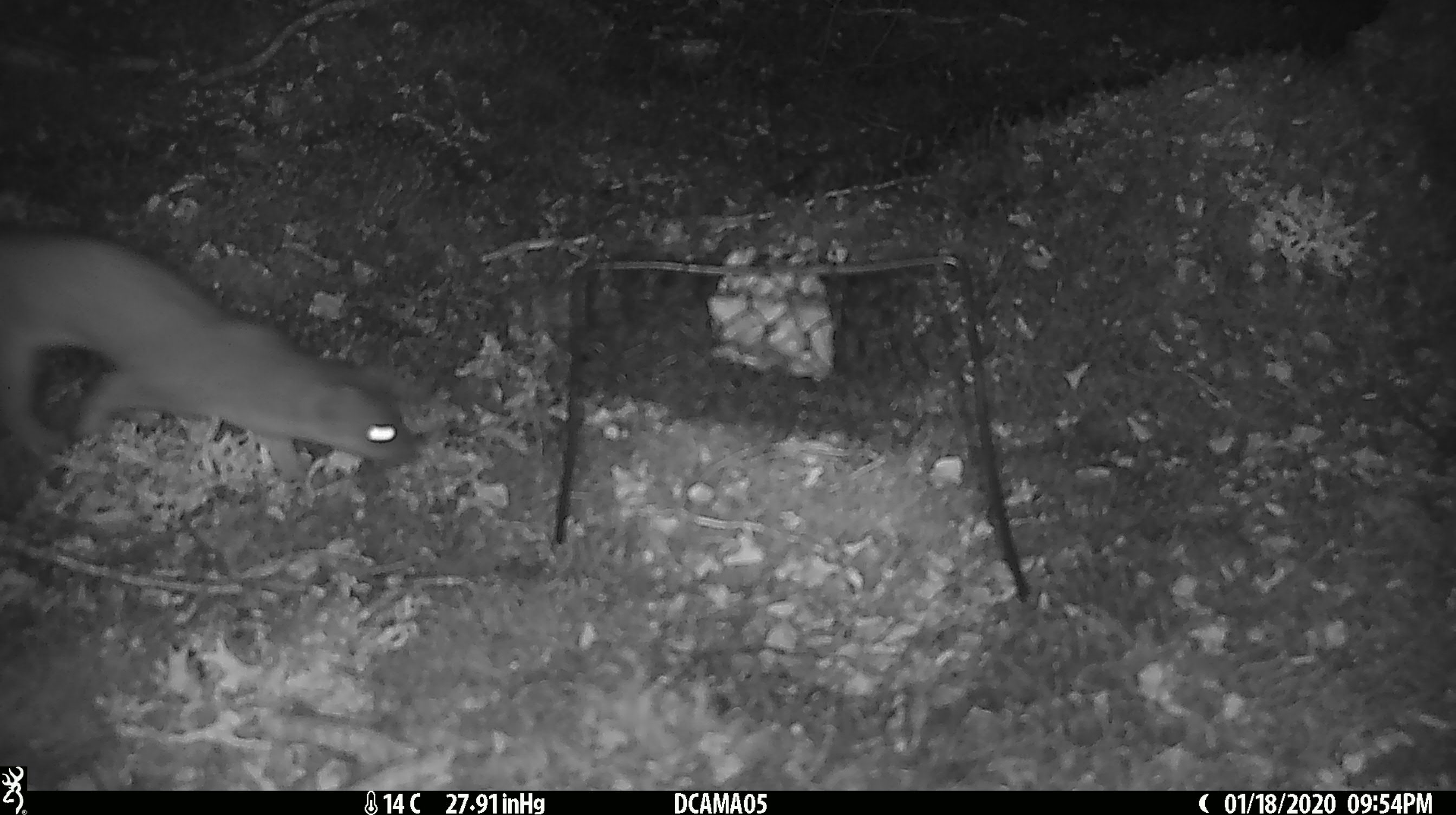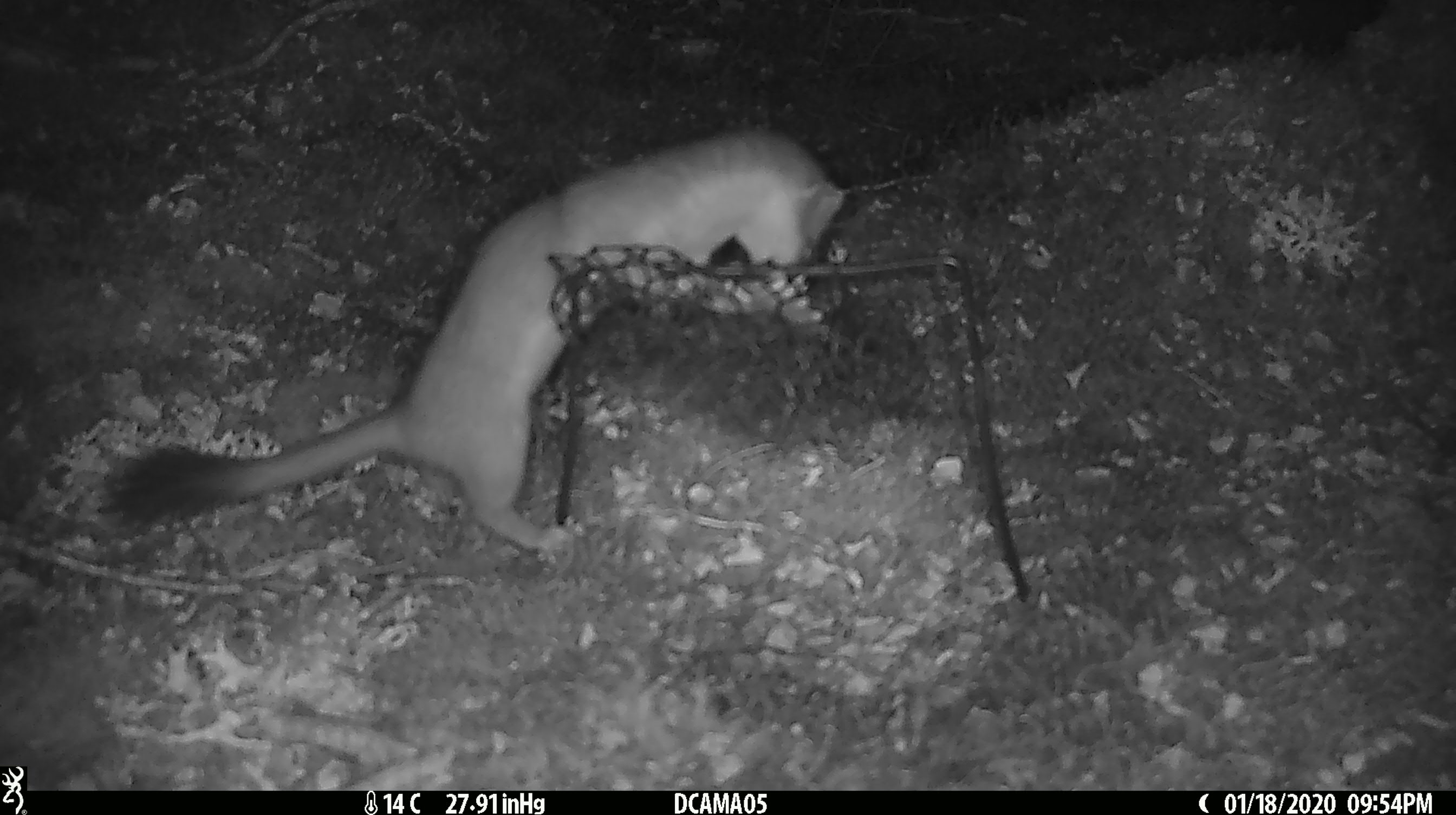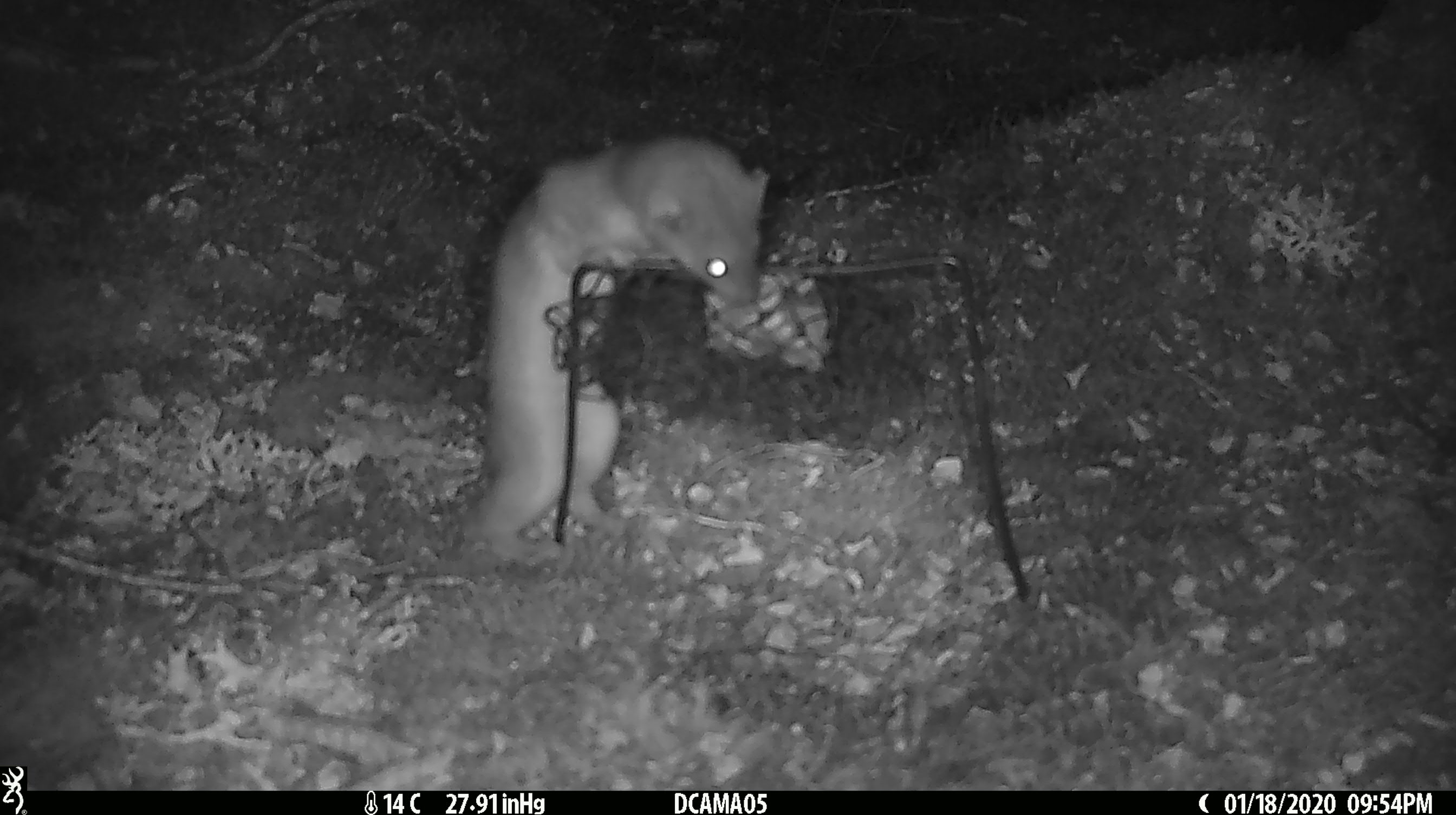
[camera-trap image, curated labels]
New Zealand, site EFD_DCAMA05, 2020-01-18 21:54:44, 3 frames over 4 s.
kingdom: Animalia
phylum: Chordata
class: Mammalia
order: Carnivora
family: Mustelidae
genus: Mustela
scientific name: Mustela erminea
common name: stoat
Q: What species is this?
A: Stoat (Mustela erminea).